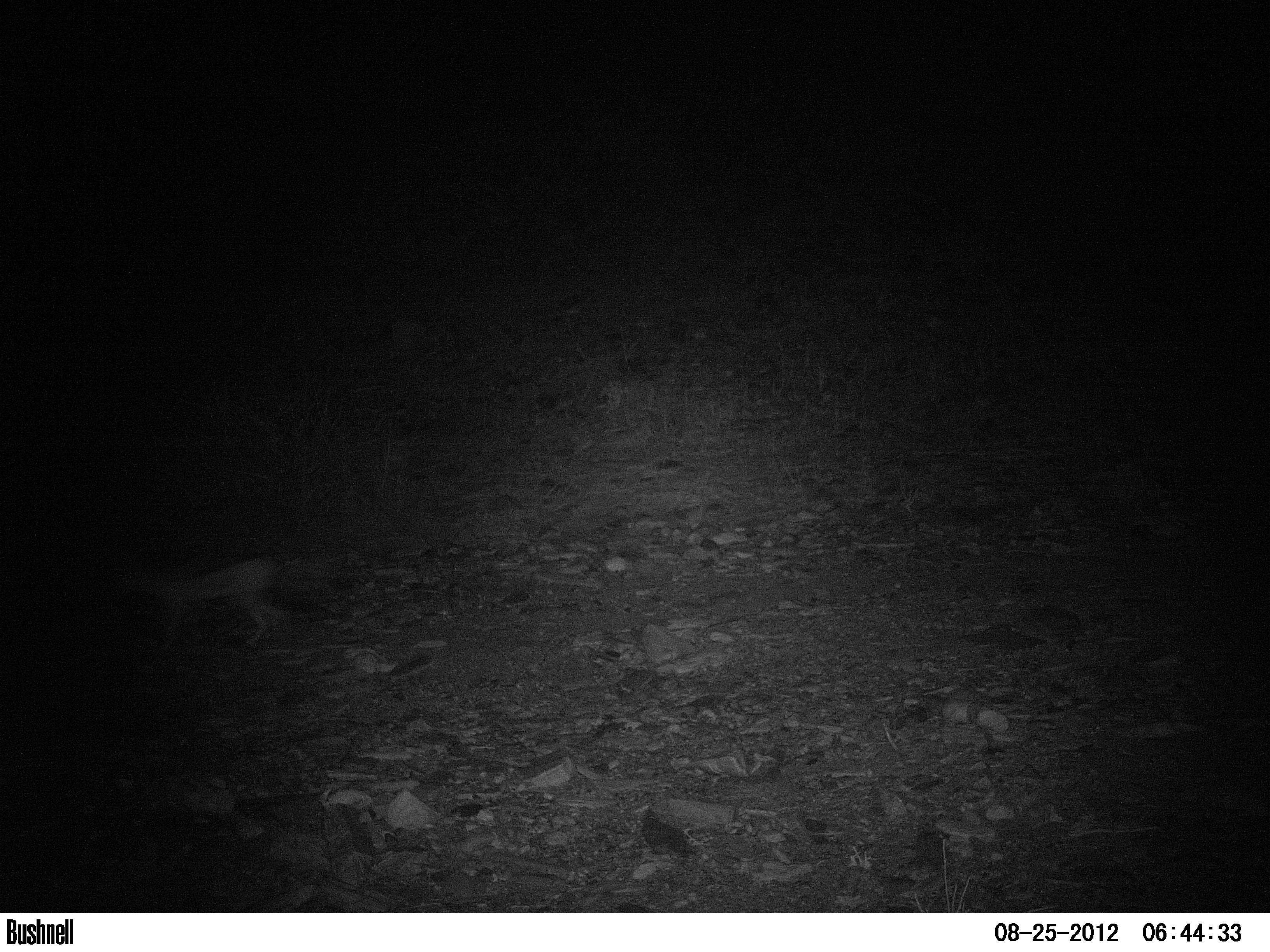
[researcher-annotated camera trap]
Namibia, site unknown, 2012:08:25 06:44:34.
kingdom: Animalia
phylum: Chordata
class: Mammalia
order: Carnivora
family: Canidae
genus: Lupulella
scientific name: Lupulella mesomelas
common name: black-backed jackal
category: canis mesomelas